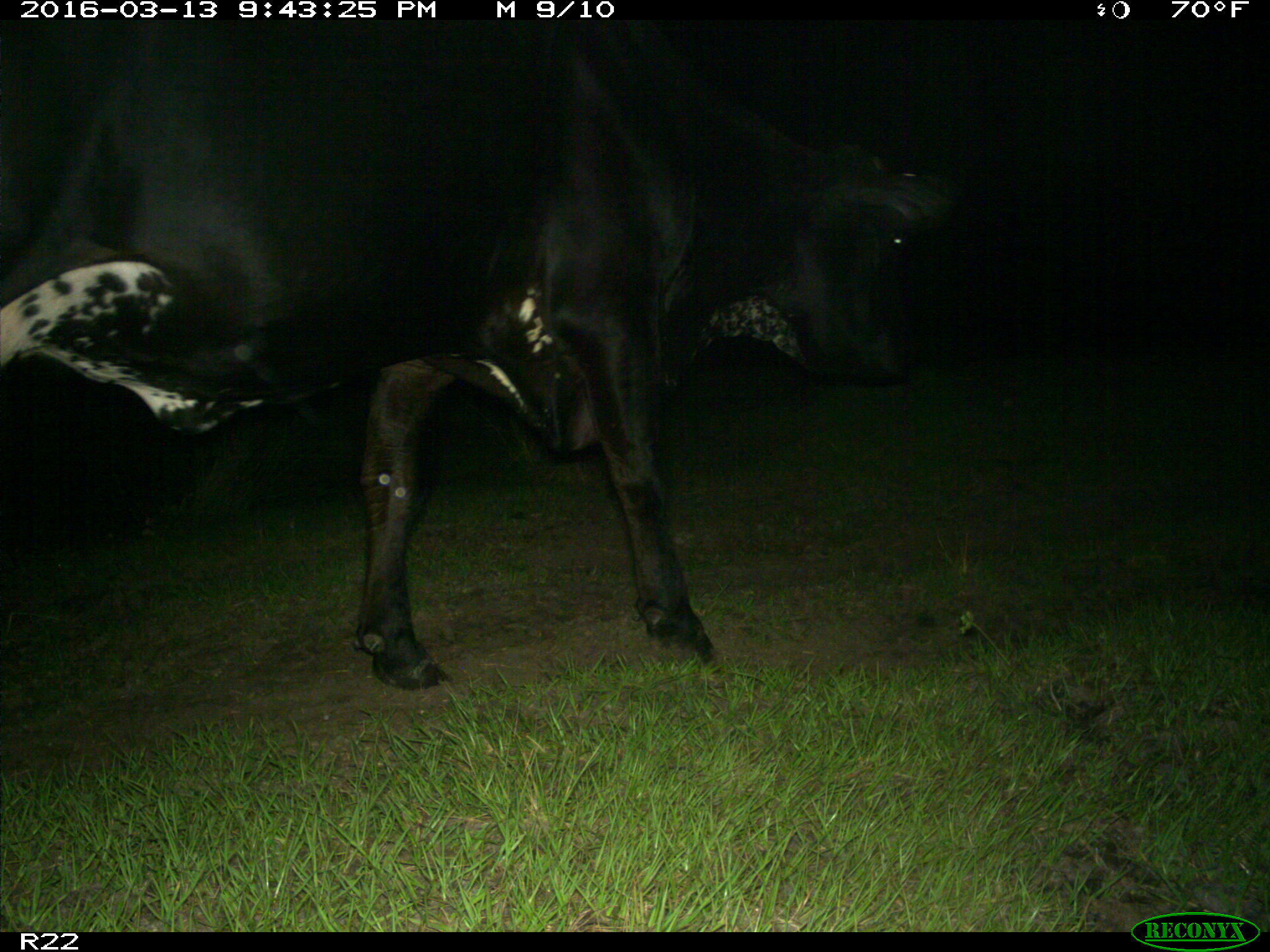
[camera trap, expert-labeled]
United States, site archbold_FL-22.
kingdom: Animalia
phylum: Chordata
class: Mammalia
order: Artiodactyla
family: Bovidae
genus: Bos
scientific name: Bos taurus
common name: domestic cow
Bos taurus (domestic cow).